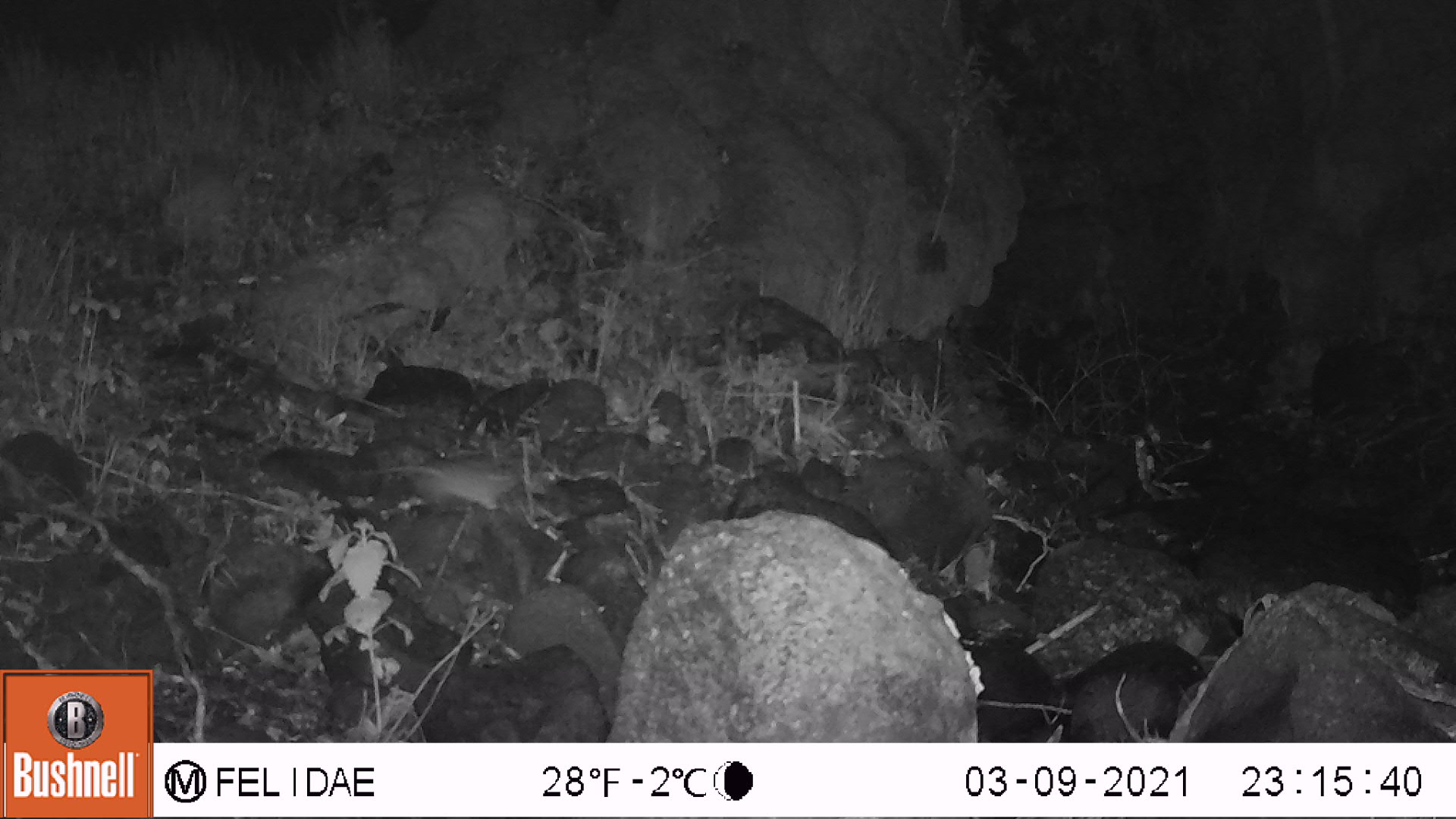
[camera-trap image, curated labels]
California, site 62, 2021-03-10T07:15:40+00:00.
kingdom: Animalia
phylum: Chordata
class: Mammalia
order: Rodentia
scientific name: Rodentia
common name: mouse or rat